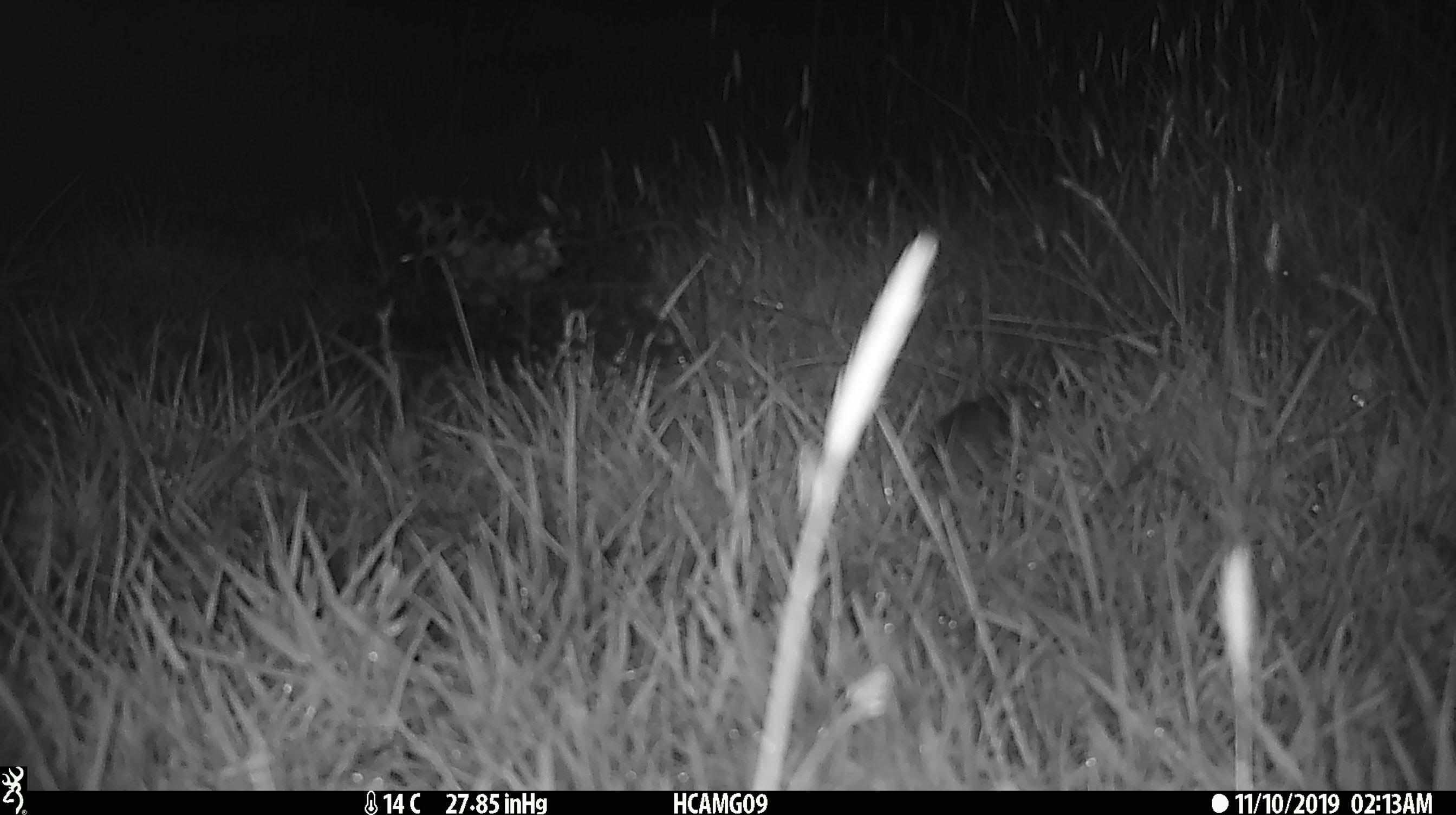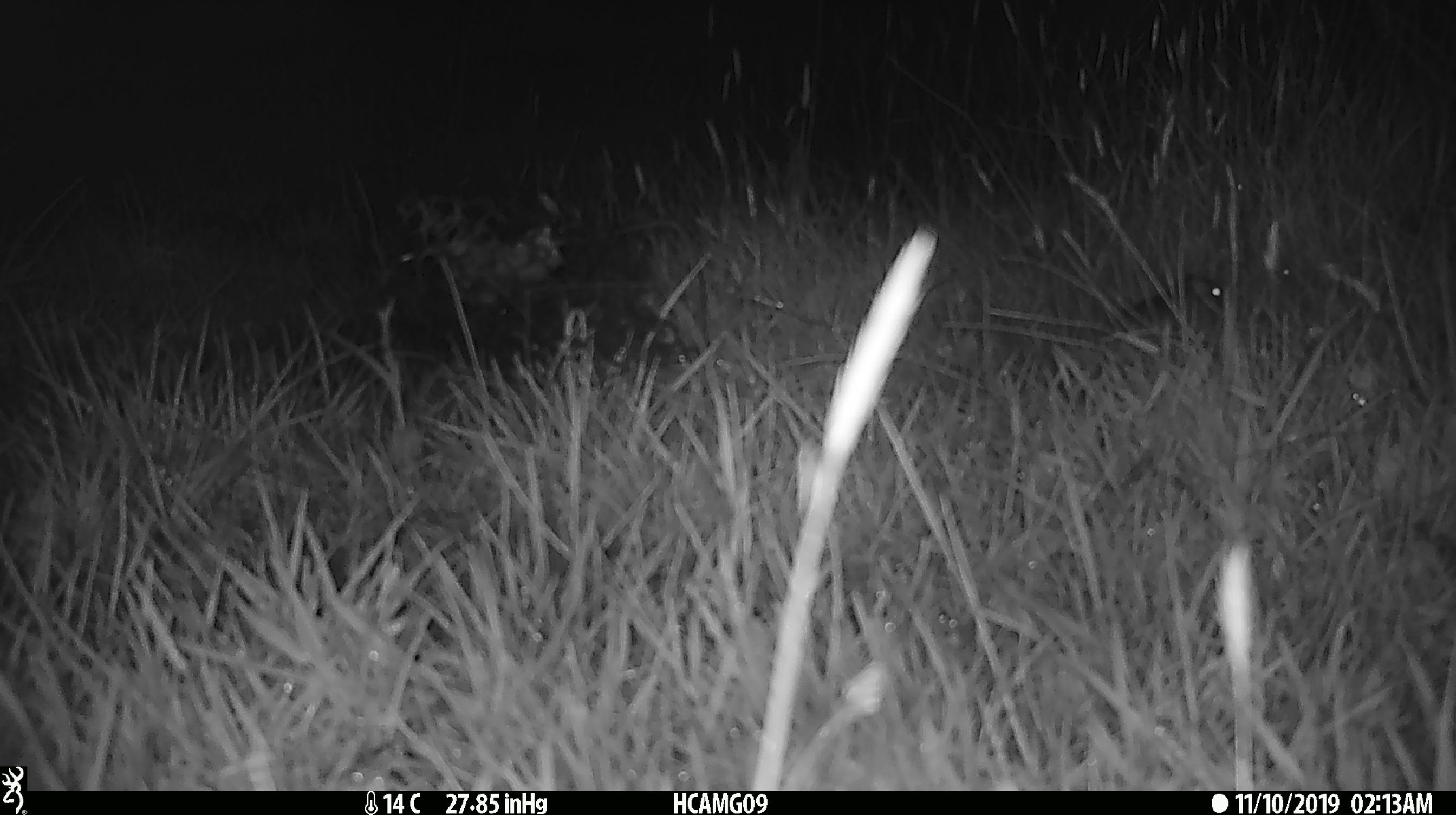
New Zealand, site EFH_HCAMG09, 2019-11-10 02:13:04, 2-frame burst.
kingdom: Animalia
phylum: Chordata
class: Mammalia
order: Rodentia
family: Muridae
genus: Mus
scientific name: Mus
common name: mouse